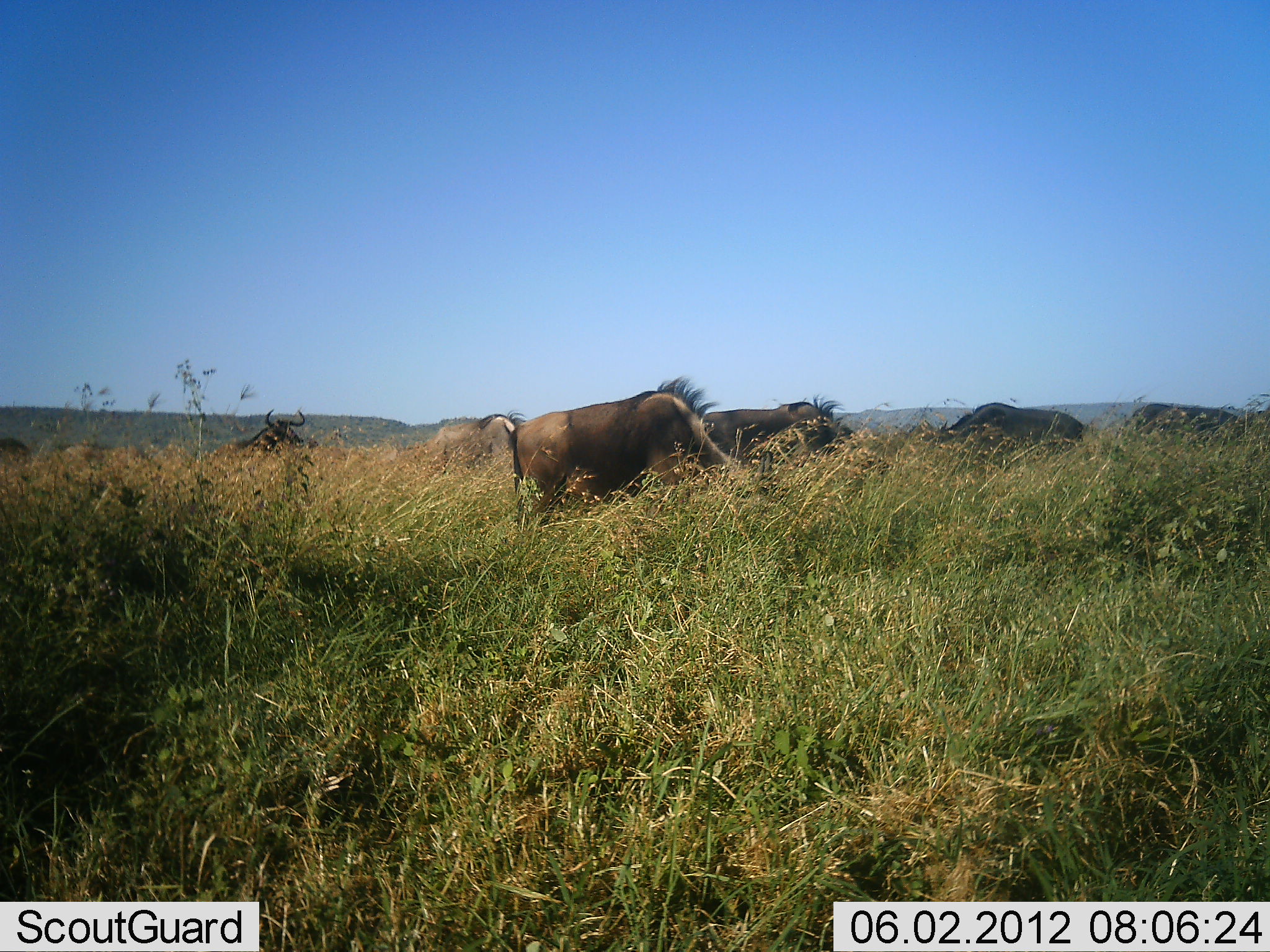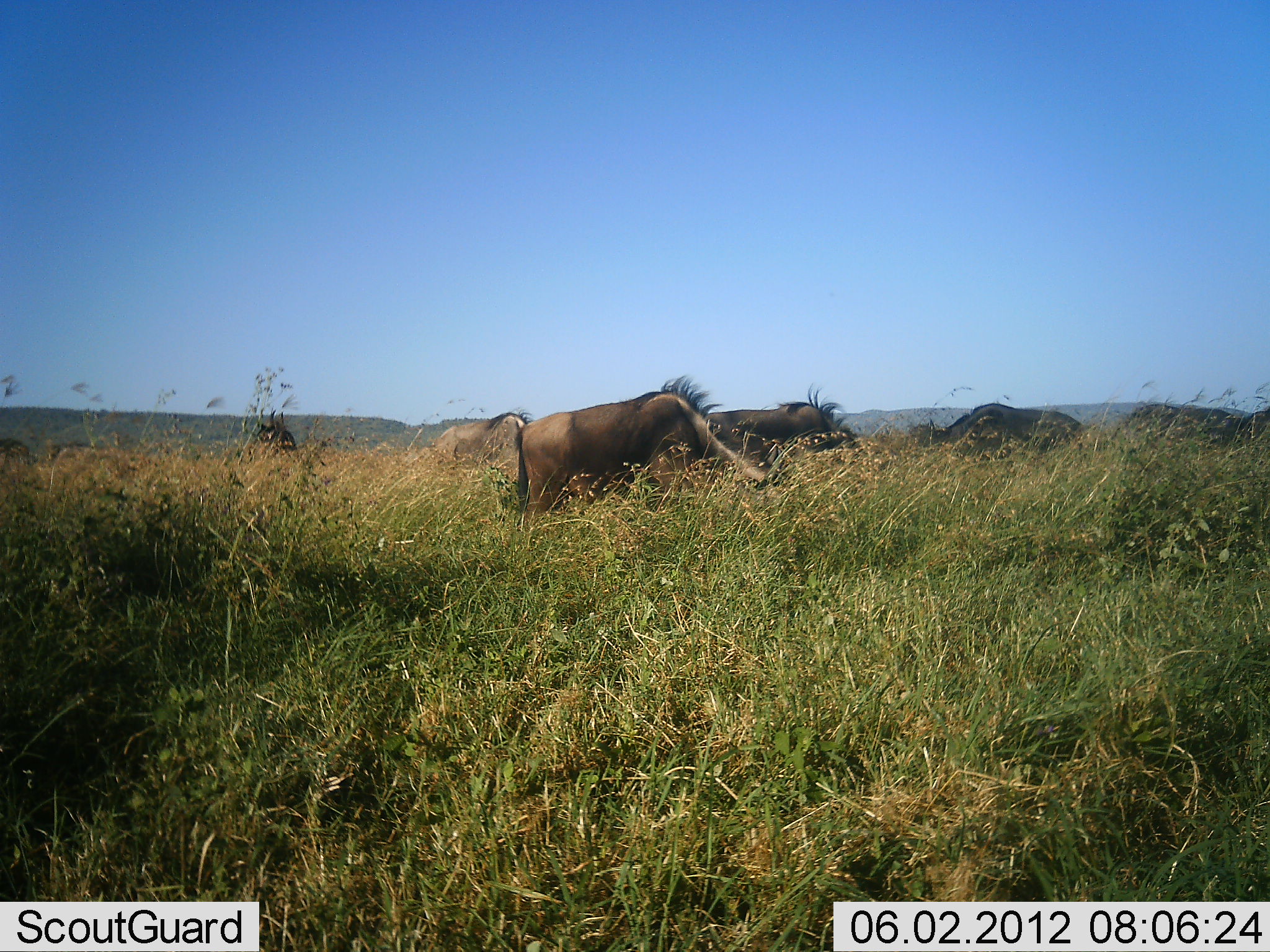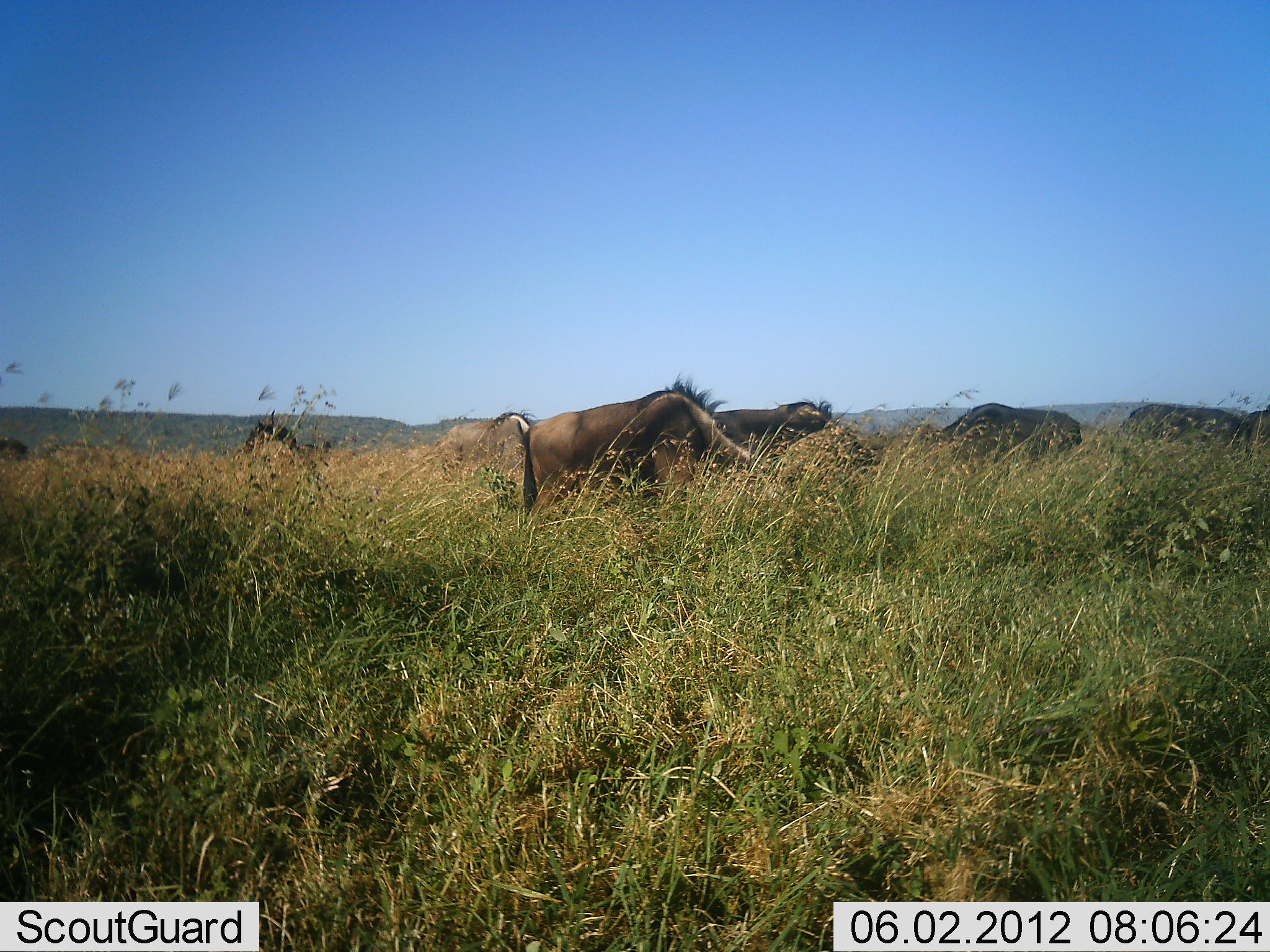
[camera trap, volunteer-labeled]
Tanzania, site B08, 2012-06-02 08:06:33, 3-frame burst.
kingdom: Animalia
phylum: Chordata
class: Mammalia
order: Artiodactyla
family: Bovidae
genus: Connochaetes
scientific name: Connochaetes taurinus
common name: blue wildebeest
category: wildebeest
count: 7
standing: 30%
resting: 0%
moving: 0%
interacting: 0%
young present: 0%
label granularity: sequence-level